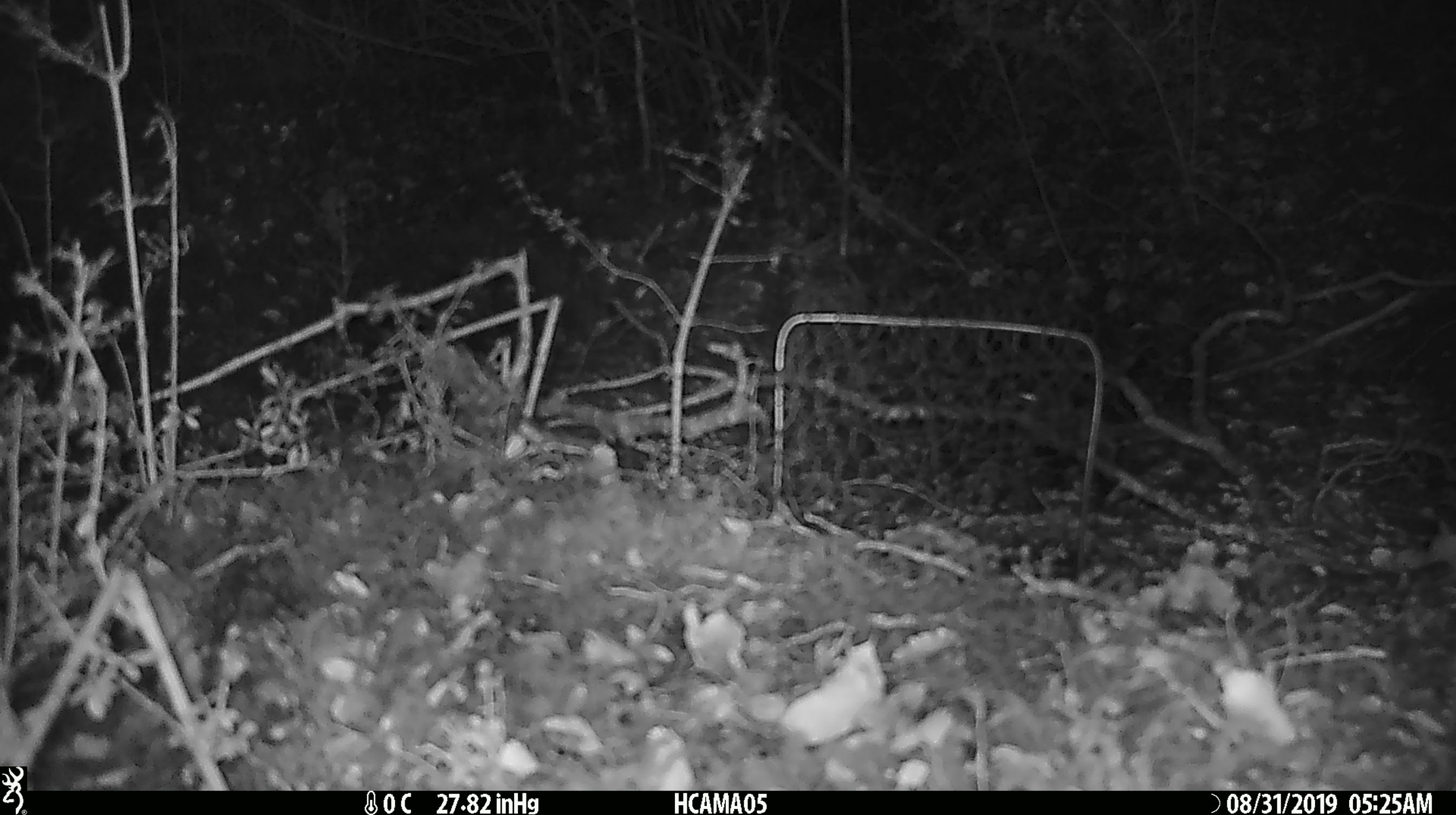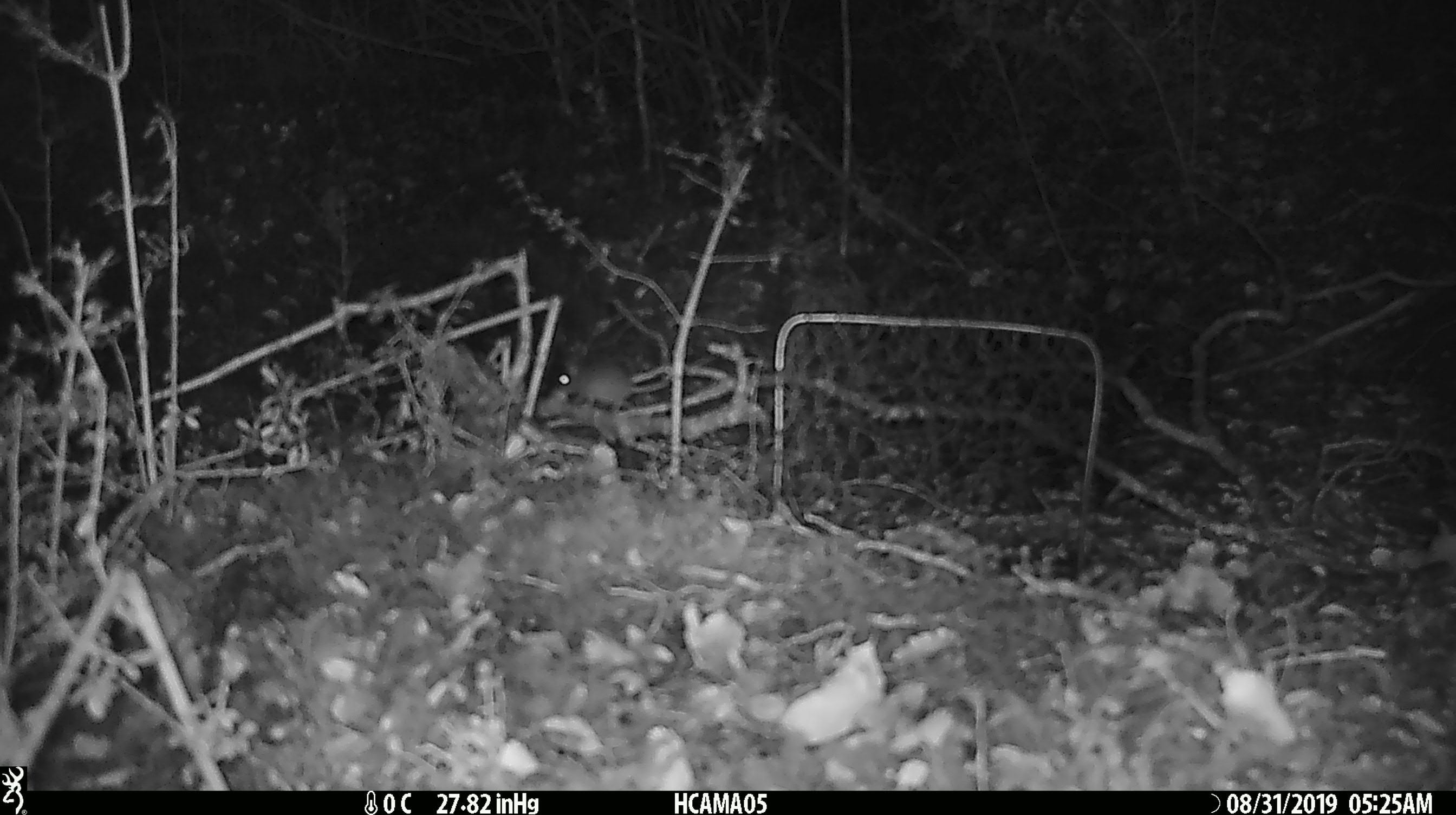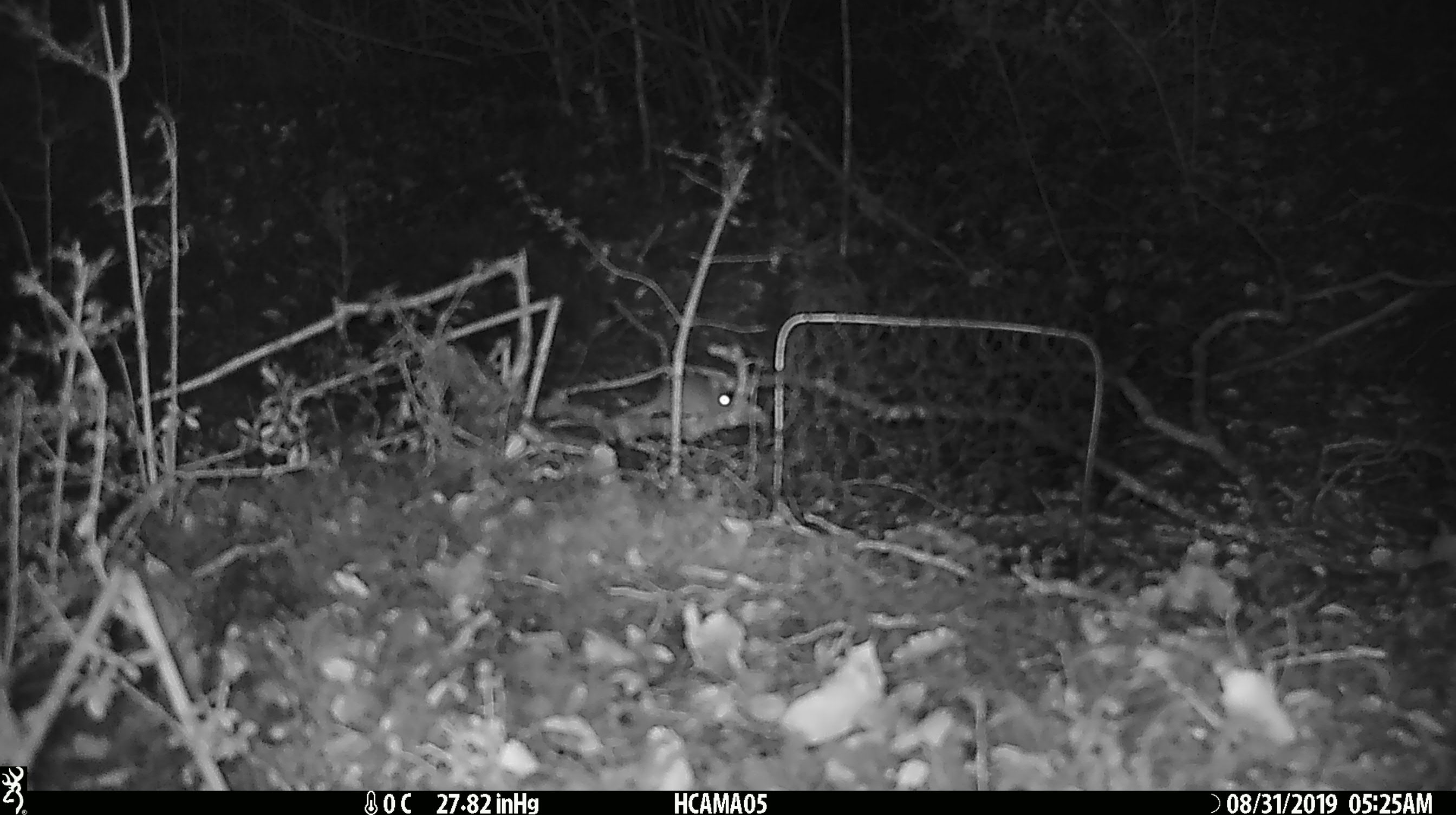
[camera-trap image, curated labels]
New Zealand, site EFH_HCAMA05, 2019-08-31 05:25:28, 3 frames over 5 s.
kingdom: Animalia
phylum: Chordata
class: Mammalia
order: Rodentia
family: Muridae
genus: Mus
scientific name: Mus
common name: mouse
Mouse (Mus).